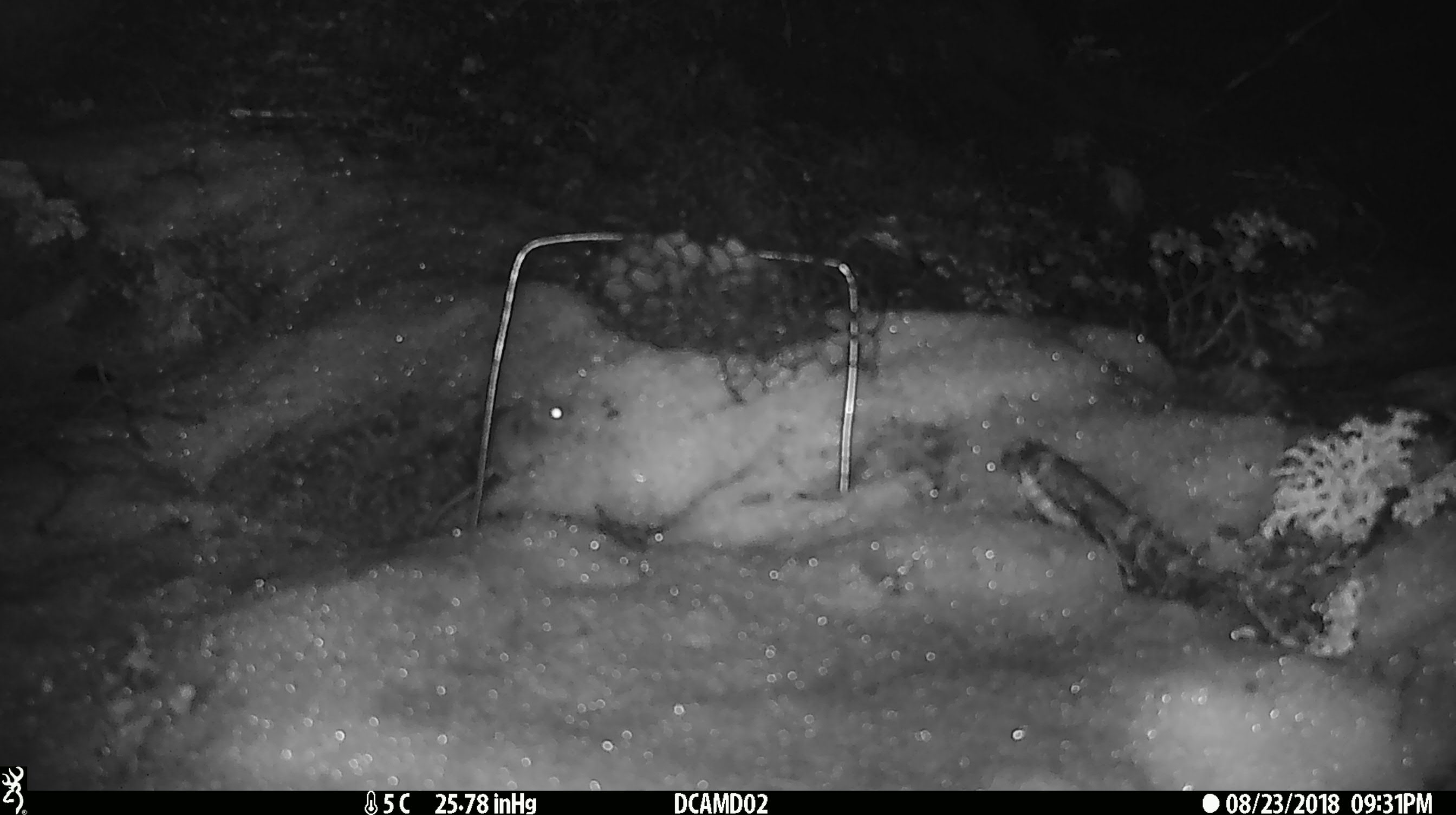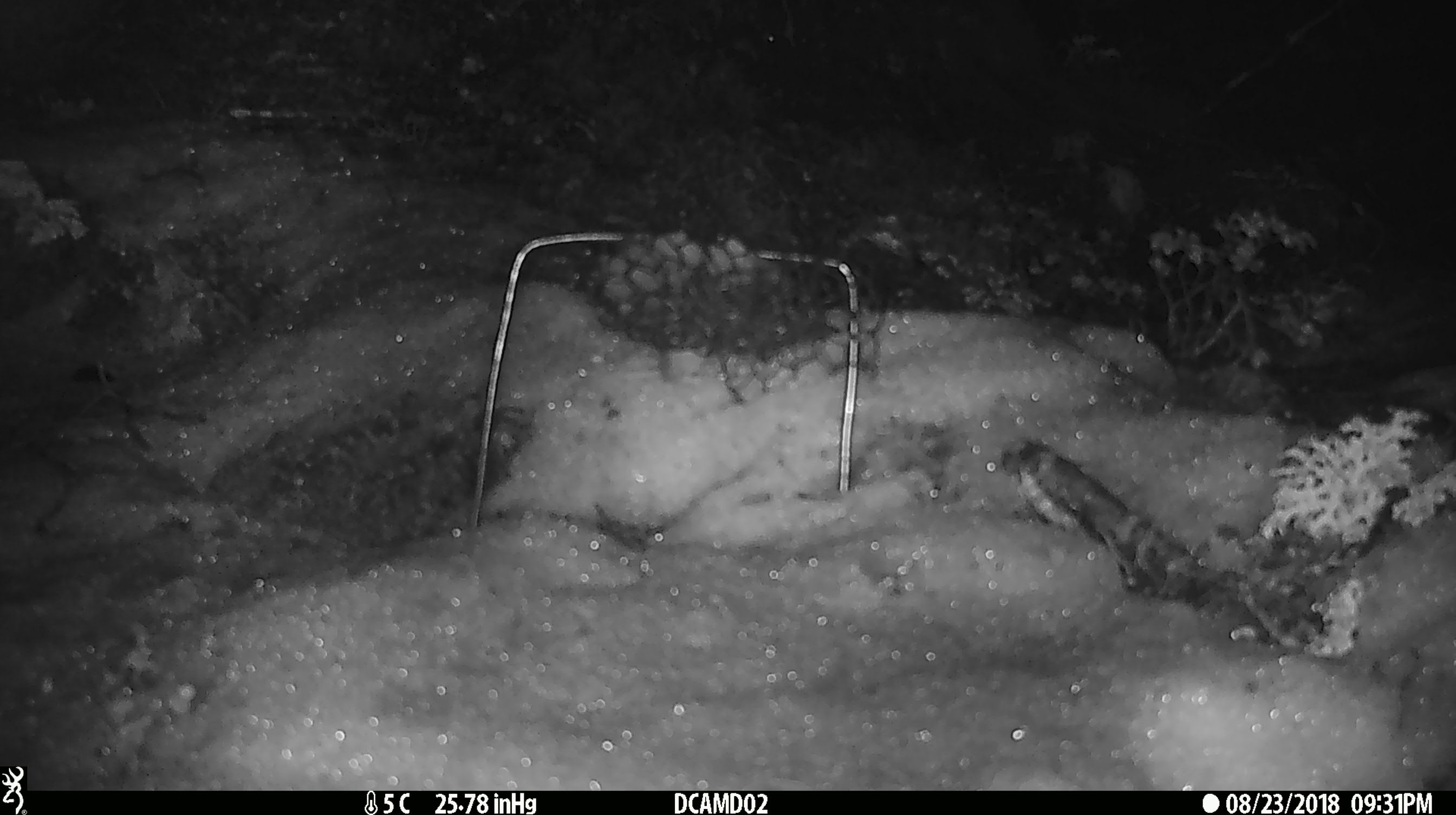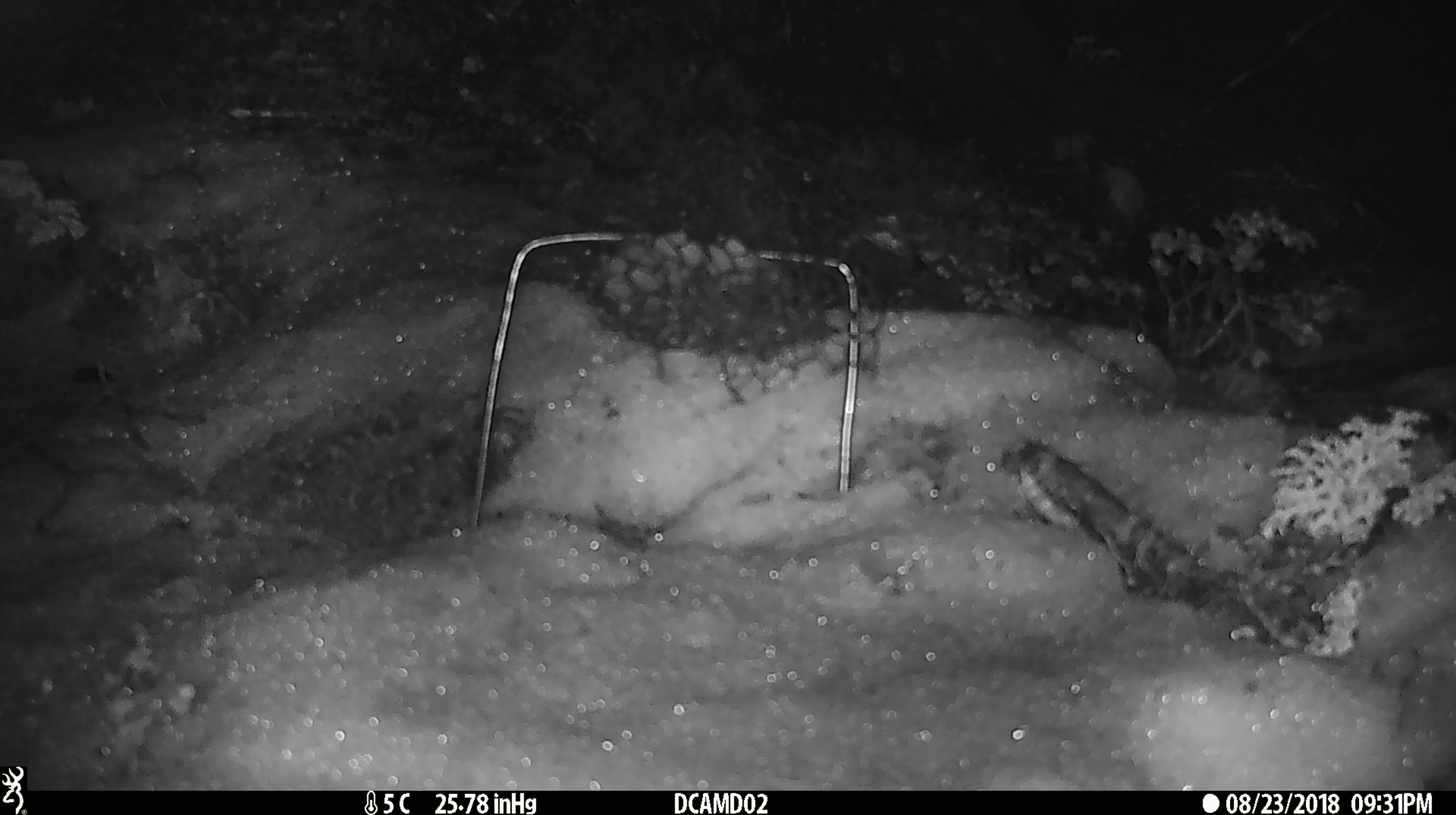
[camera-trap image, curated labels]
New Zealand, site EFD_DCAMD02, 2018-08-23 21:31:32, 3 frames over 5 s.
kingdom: Animalia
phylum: Chordata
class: Mammalia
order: Rodentia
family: Muridae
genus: Mus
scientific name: Mus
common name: mouse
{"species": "mouse (Mus)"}